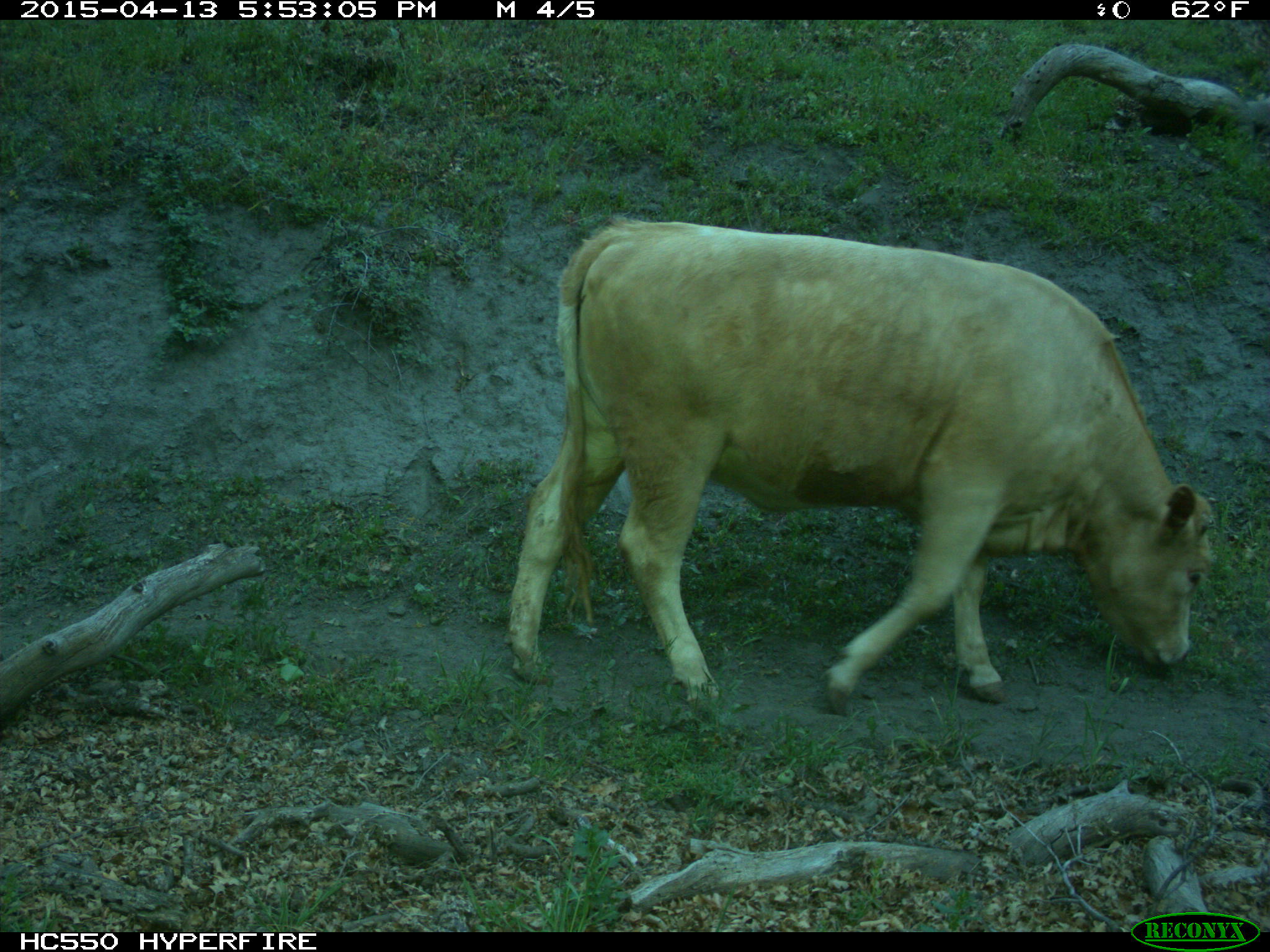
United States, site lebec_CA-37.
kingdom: Animalia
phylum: Chordata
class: Mammalia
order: Artiodactyla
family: Bovidae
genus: Bos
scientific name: Bos taurus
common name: domestic cow